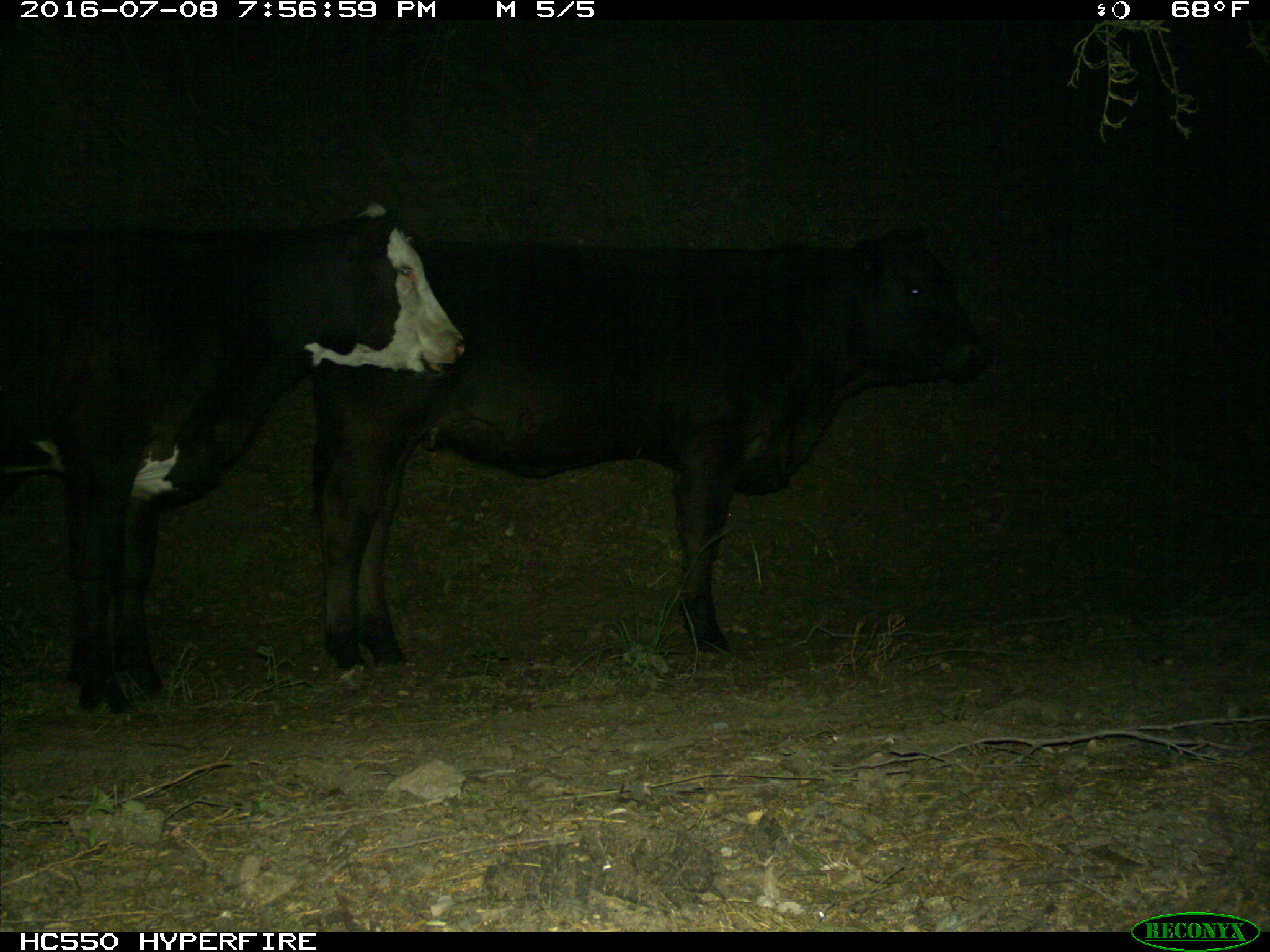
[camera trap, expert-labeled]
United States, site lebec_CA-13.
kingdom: Animalia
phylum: Chordata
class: Mammalia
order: Artiodactyla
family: Bovidae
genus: Bos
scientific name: Bos taurus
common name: domestic cow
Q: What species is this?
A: Bos taurus (domestic cow).